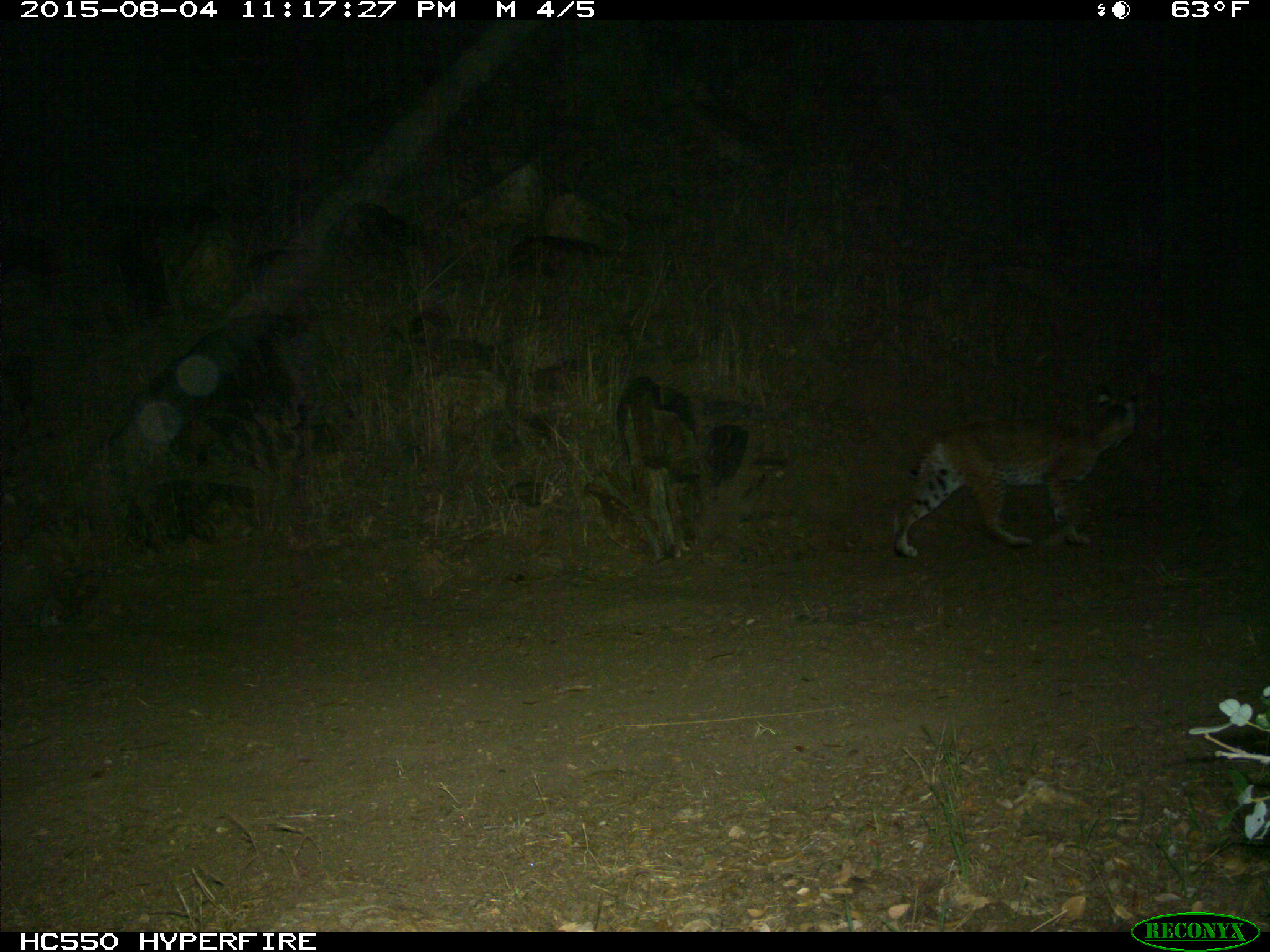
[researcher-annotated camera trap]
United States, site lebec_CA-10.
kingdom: Animalia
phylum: Chordata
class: Mammalia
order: Carnivora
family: Felidae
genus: Lynx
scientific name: Lynx rufus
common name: bobcat